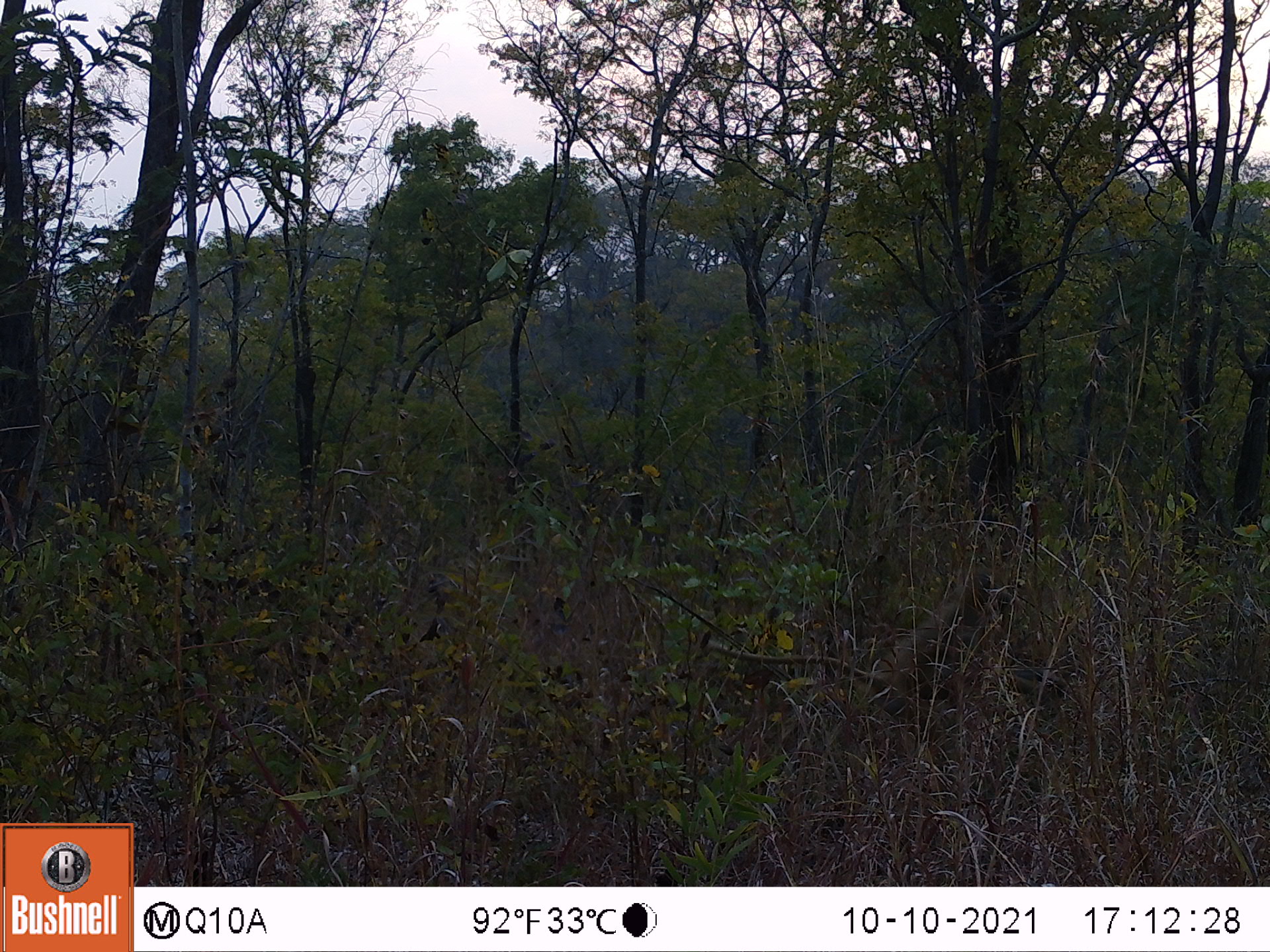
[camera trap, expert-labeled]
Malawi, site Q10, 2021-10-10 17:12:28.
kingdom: Animalia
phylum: Chordata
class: Mammalia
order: Primates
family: Cercopithecidae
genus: Papio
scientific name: Papio cynocephalus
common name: yellow baboon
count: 1